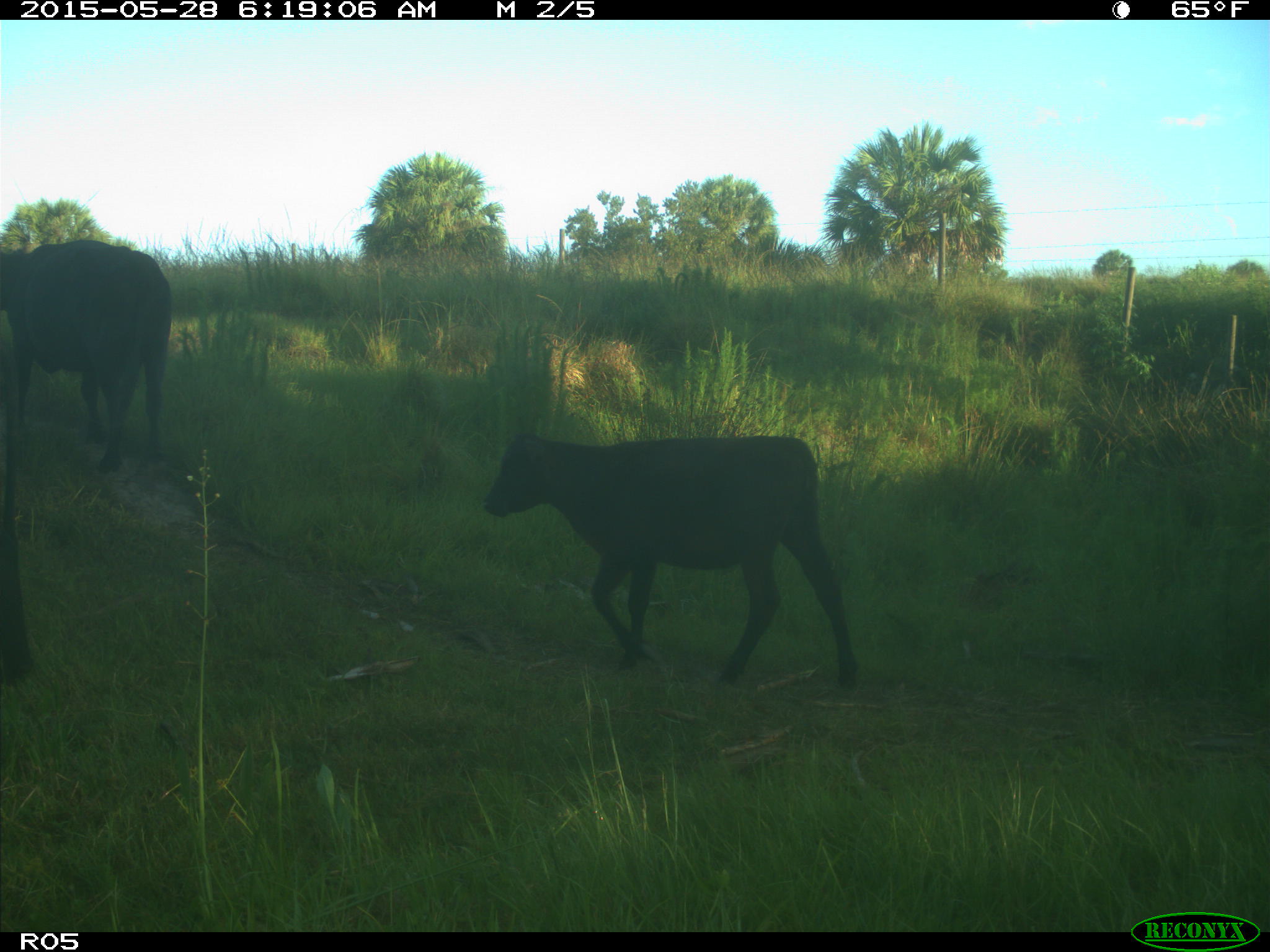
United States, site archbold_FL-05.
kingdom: Animalia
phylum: Chordata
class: Mammalia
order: Artiodactyla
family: Bovidae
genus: Bos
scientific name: Bos taurus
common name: domestic cow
Bos taurus (domestic cow).